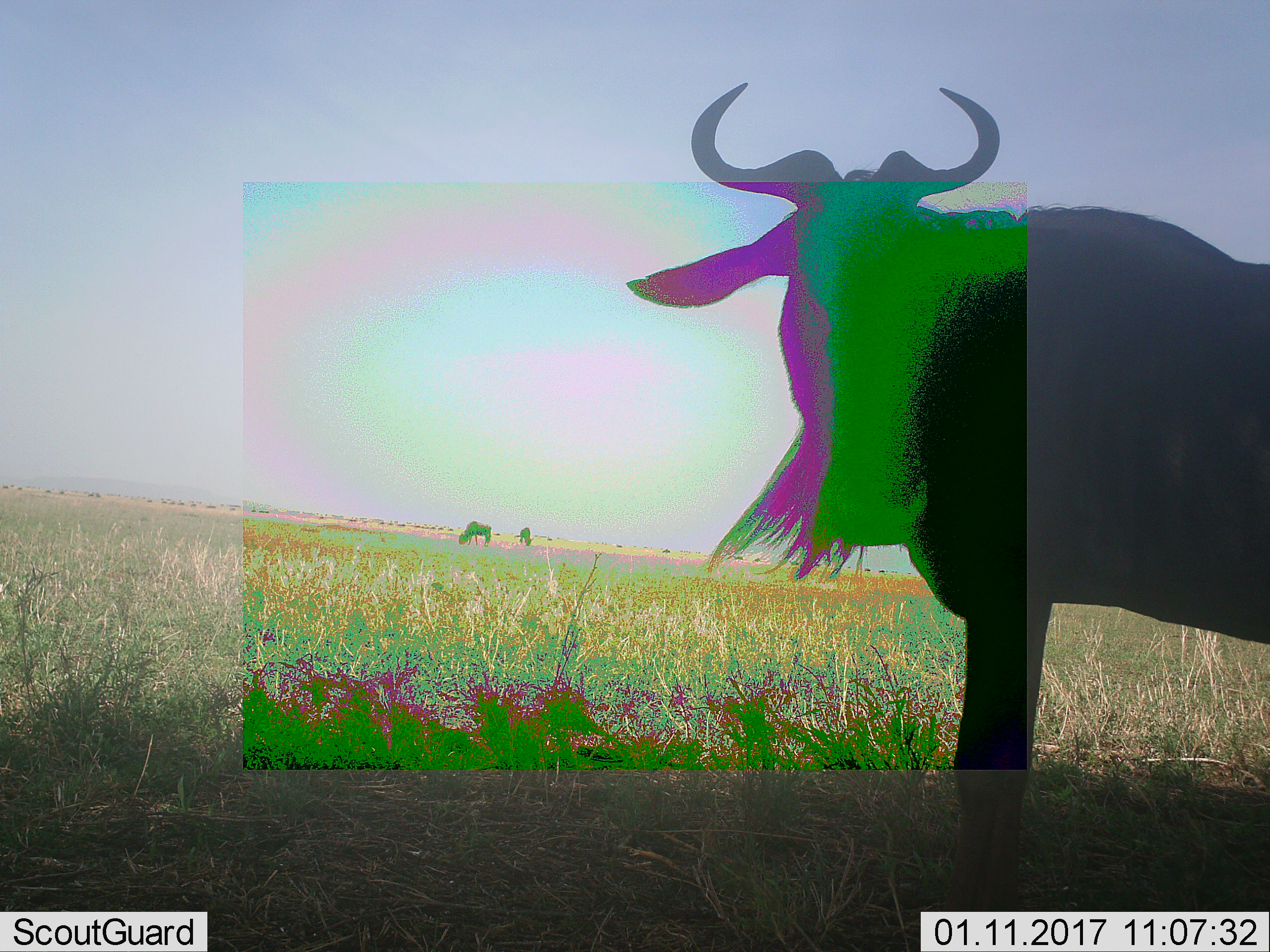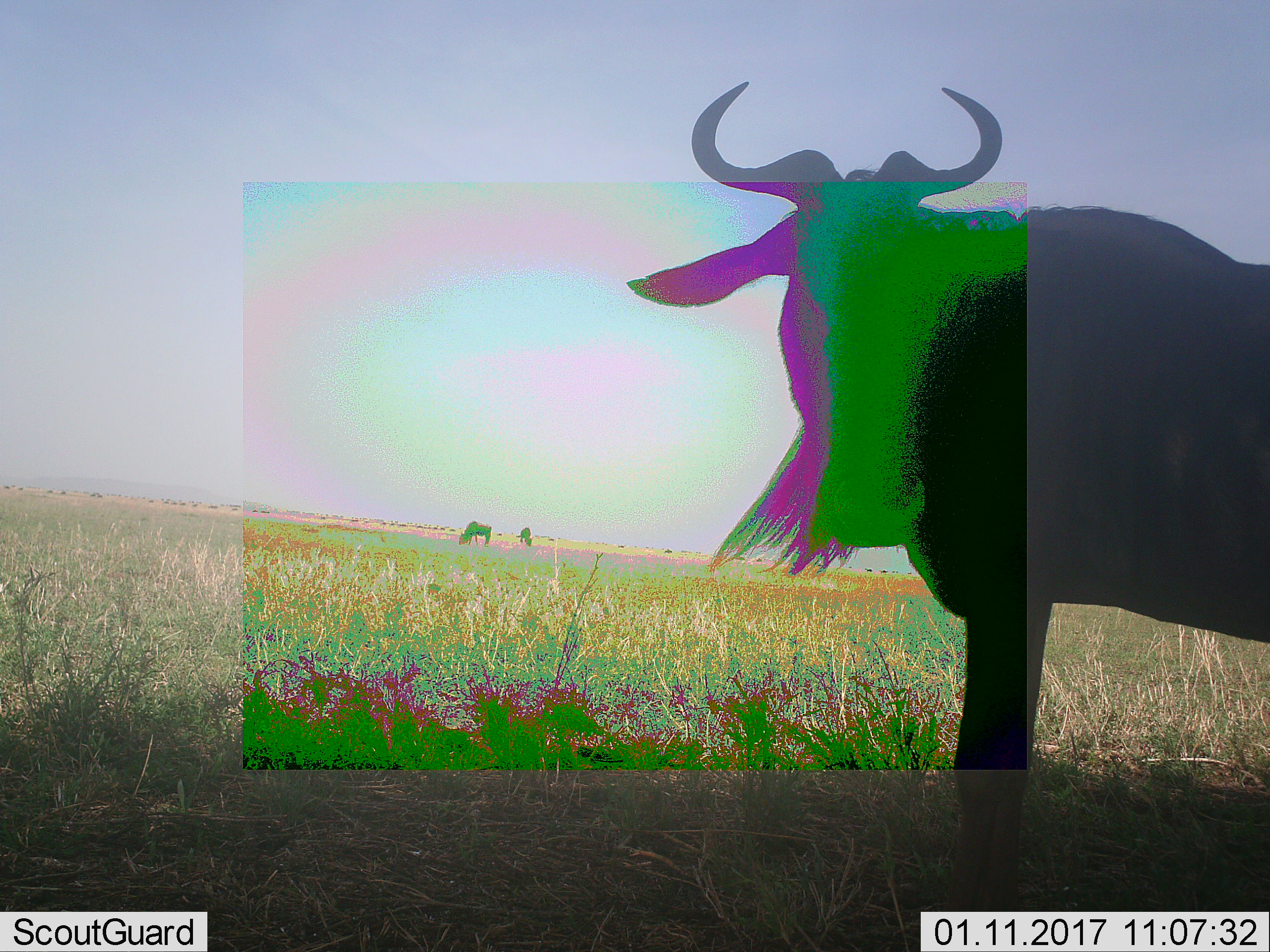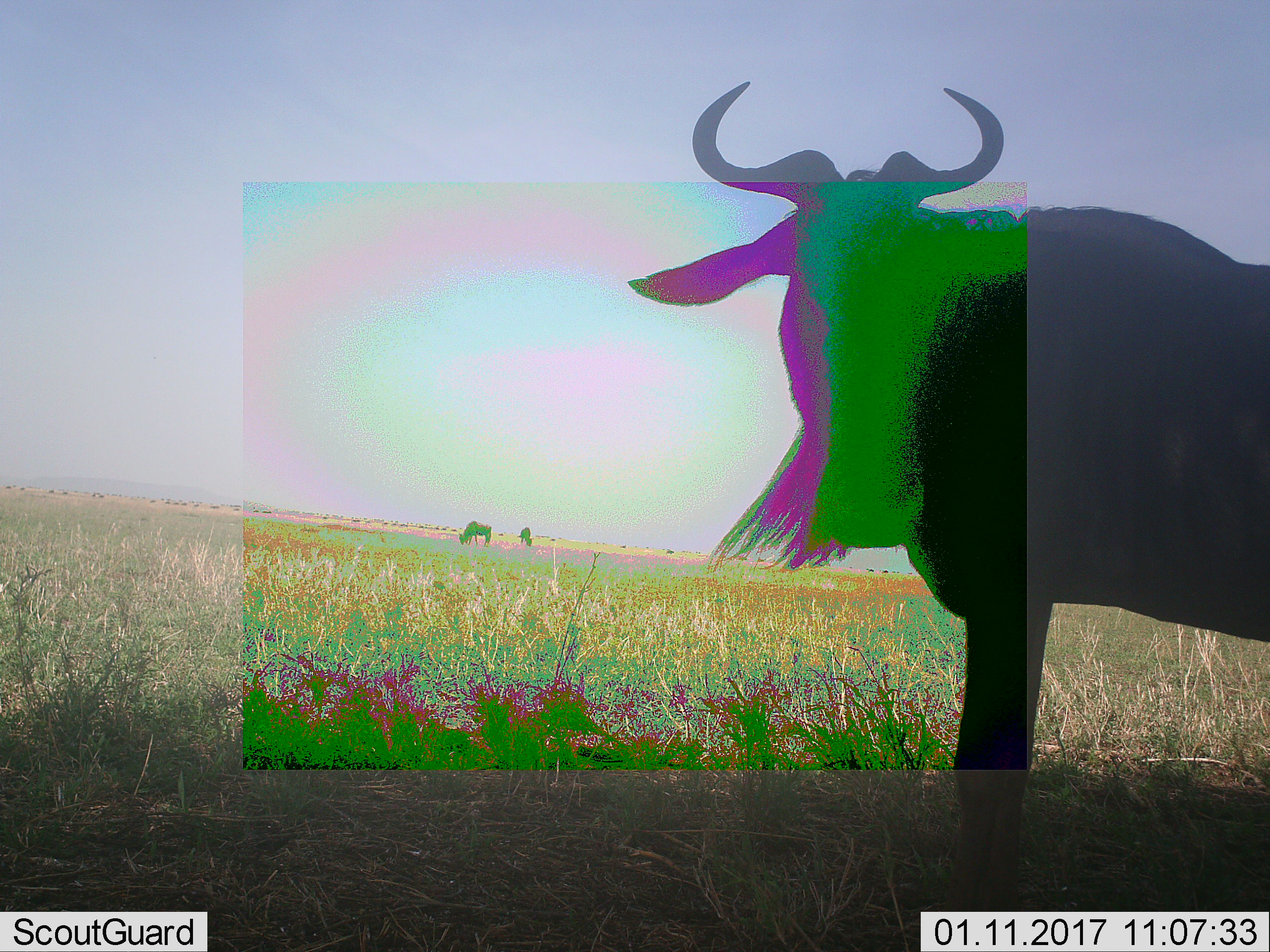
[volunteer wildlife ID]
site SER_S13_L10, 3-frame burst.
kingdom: Animalia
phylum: Chordata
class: Mammalia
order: Artiodactyla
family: Bovidae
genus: Connochaetes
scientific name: Connochaetes taurinus taurinus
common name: blue wildebeest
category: wildebeestblue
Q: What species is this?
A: Wildebeestblue (blue wildebeest) (Connochaetes taurinus taurinus).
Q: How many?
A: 3.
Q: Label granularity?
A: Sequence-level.